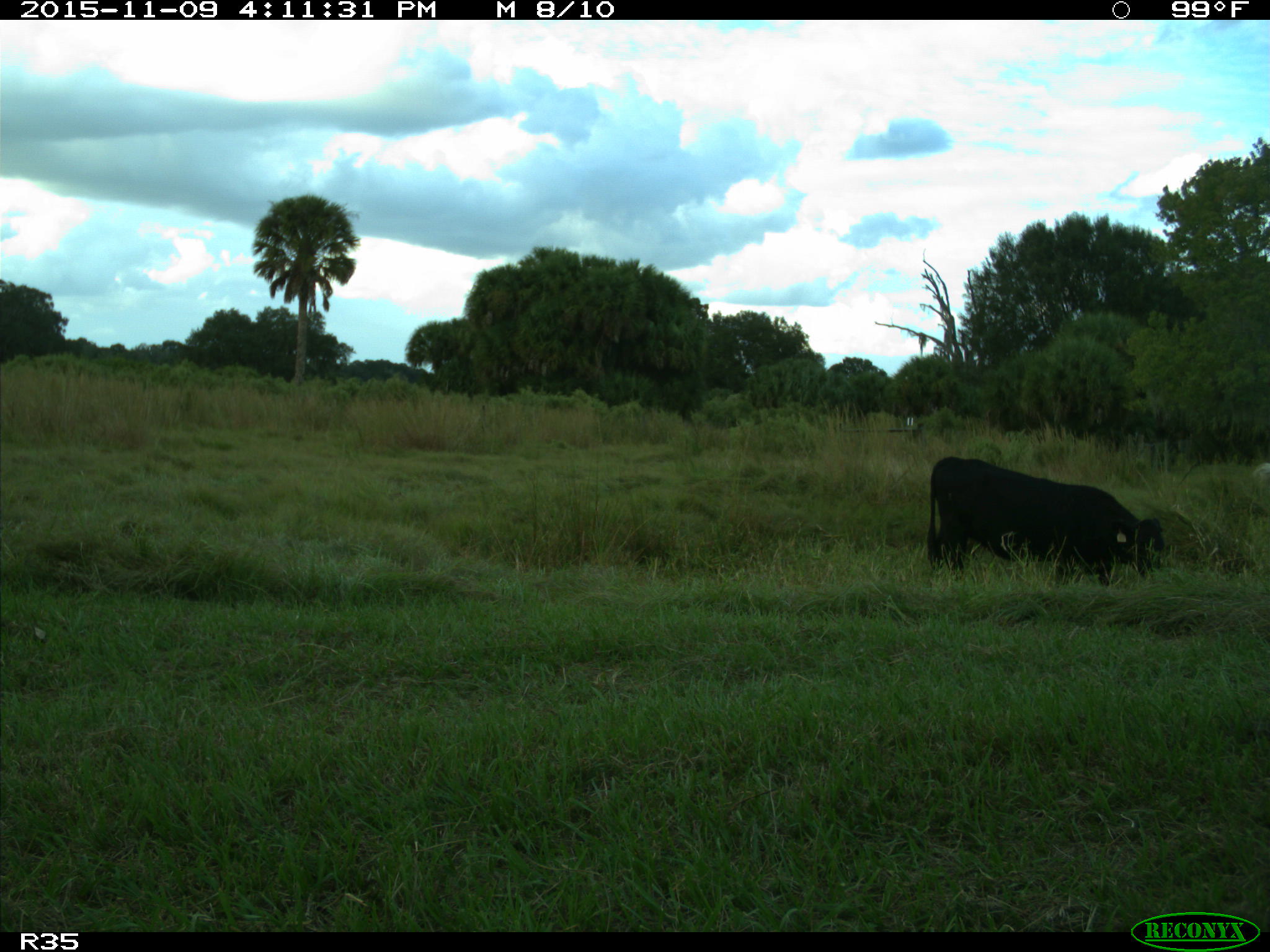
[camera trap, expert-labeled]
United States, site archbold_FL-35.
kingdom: Animalia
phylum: Chordata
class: Mammalia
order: Artiodactyla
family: Bovidae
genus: Bos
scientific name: Bos taurus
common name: domestic cow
Bos taurus (domestic cow).